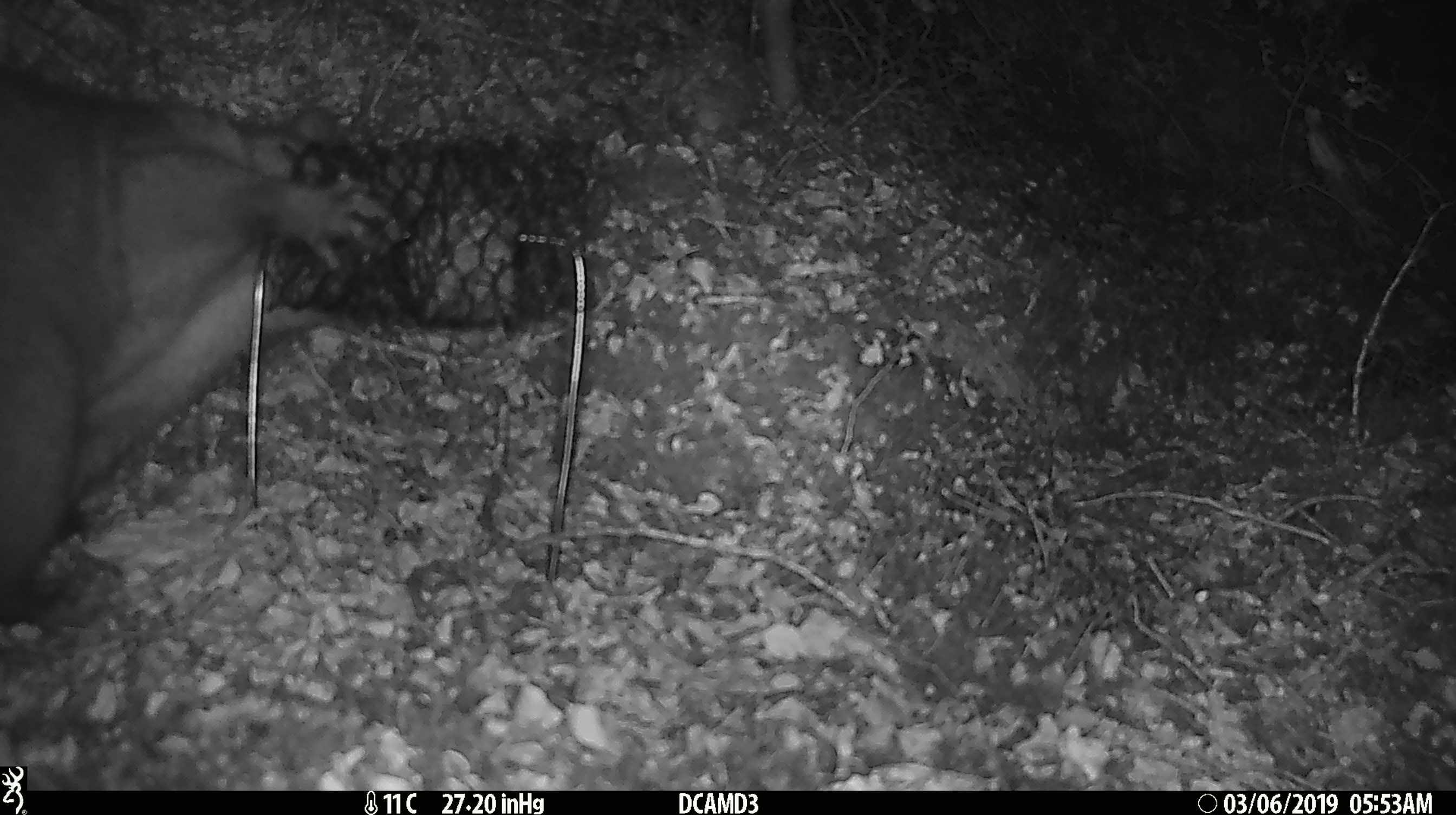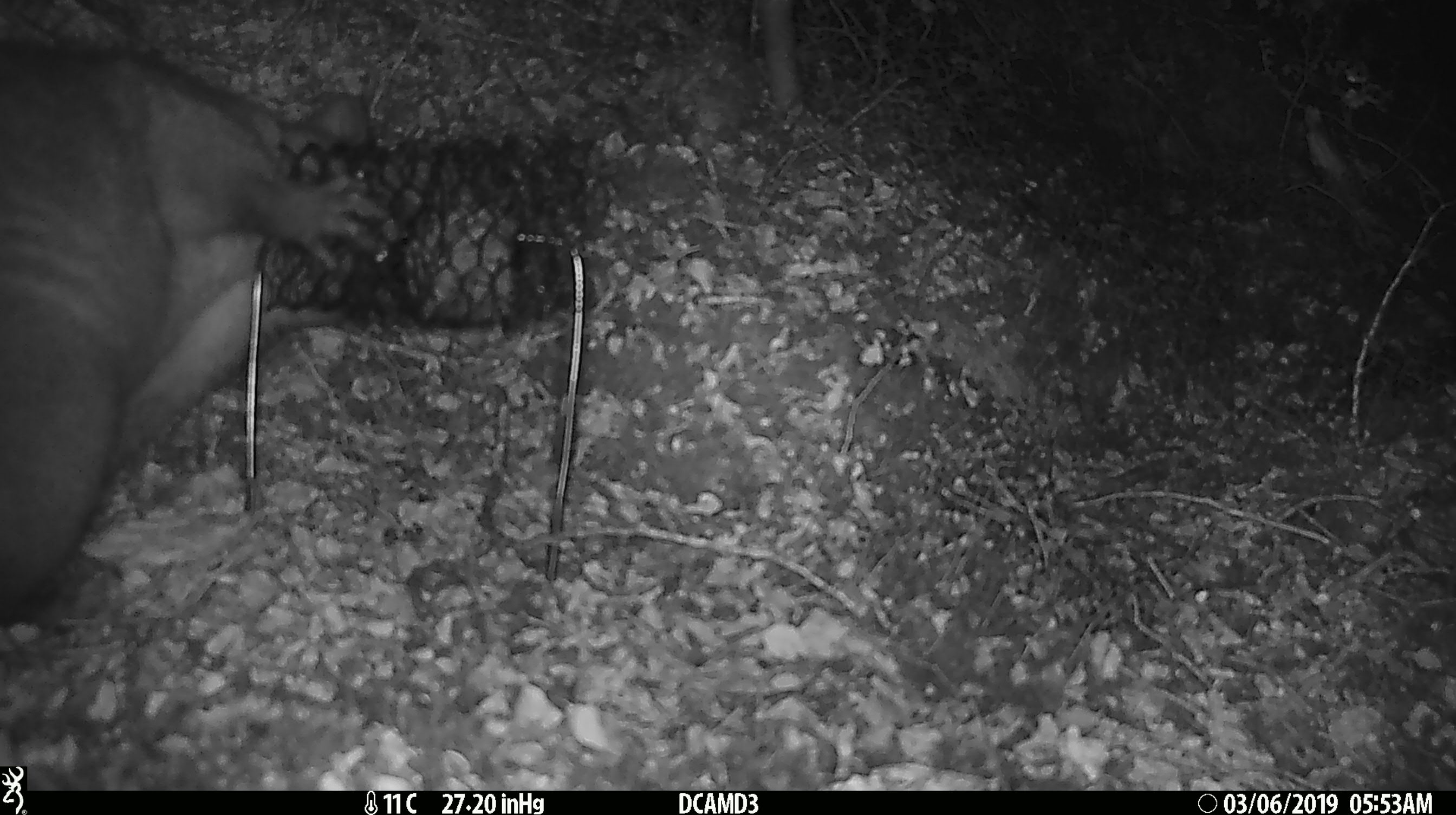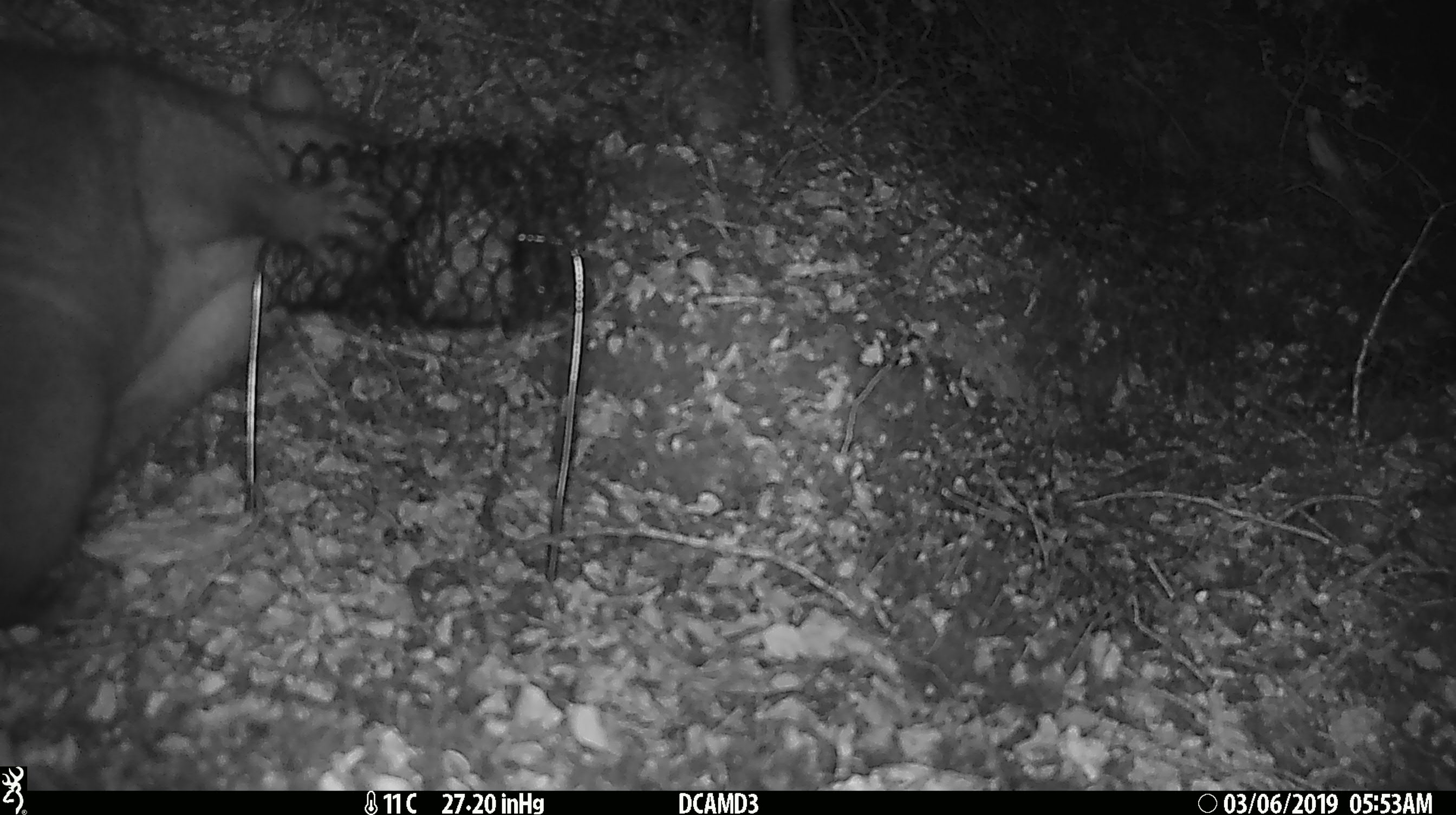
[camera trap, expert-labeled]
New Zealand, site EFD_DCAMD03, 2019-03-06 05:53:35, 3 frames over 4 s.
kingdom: Animalia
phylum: Chordata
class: Mammalia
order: Diprotodontia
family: Phalangeridae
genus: Trichosurus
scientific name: Trichosurus vulpecula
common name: common brushtail possum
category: possum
Possum (common brushtail possum) (Trichosurus vulpecula).